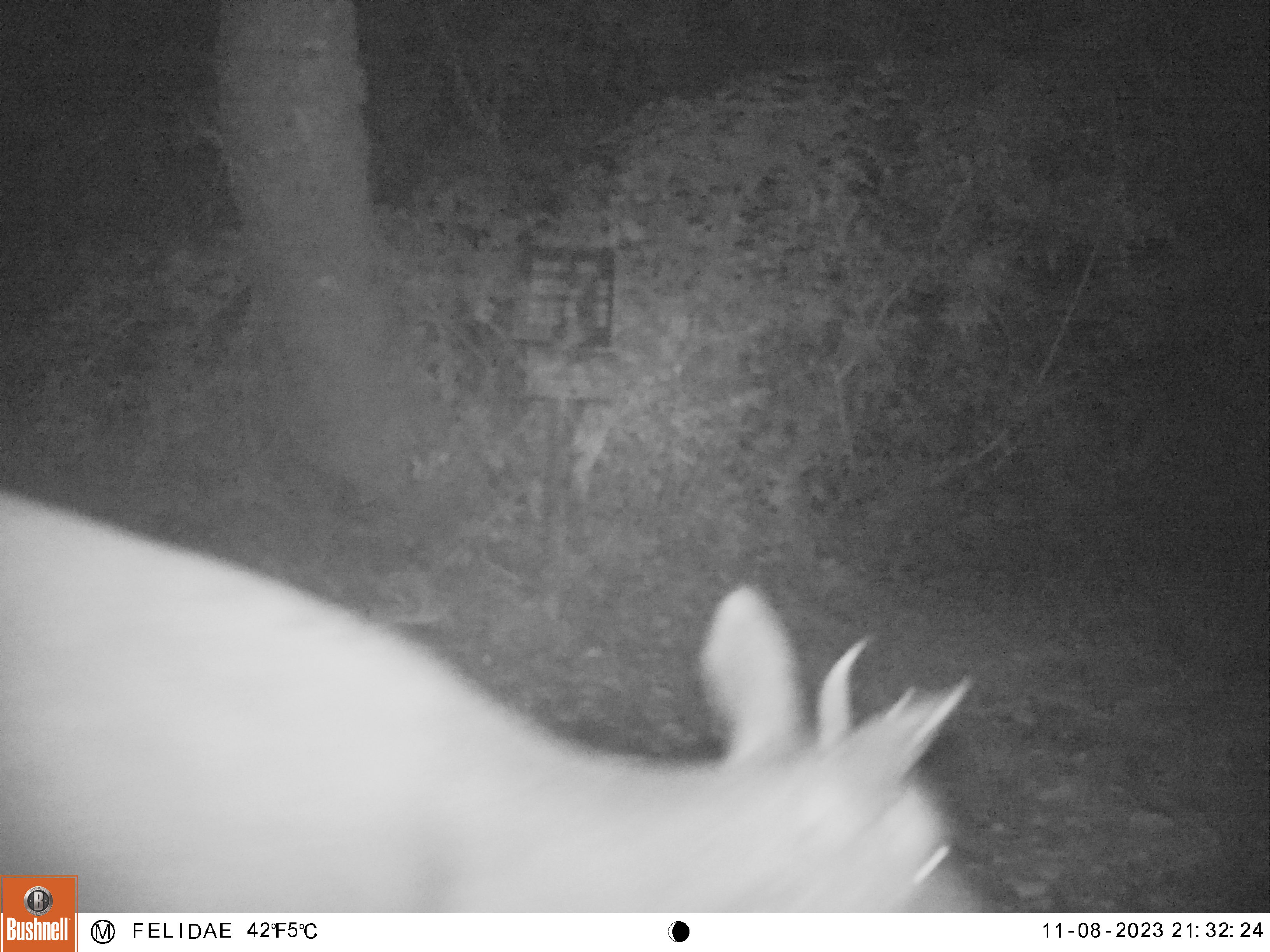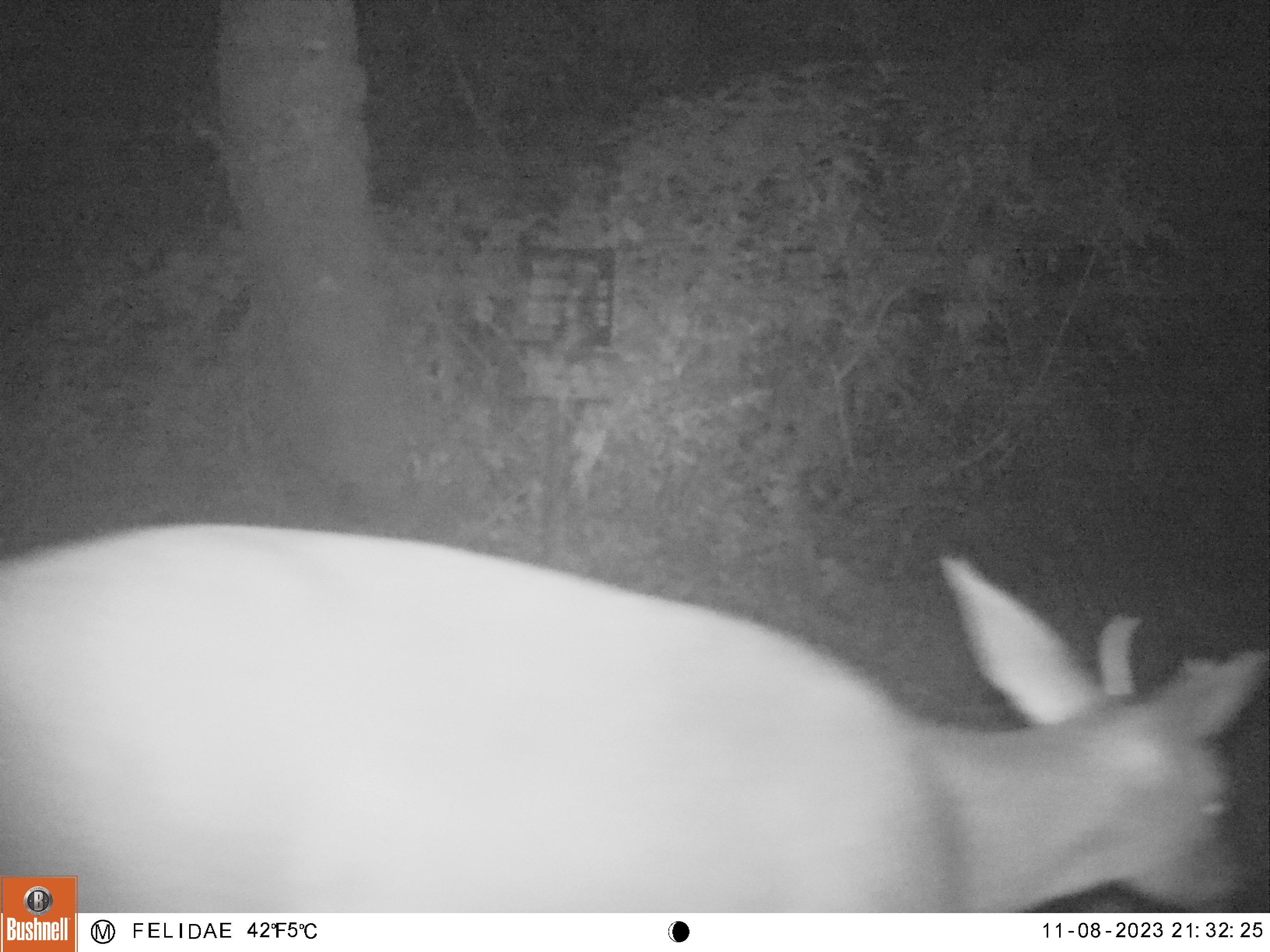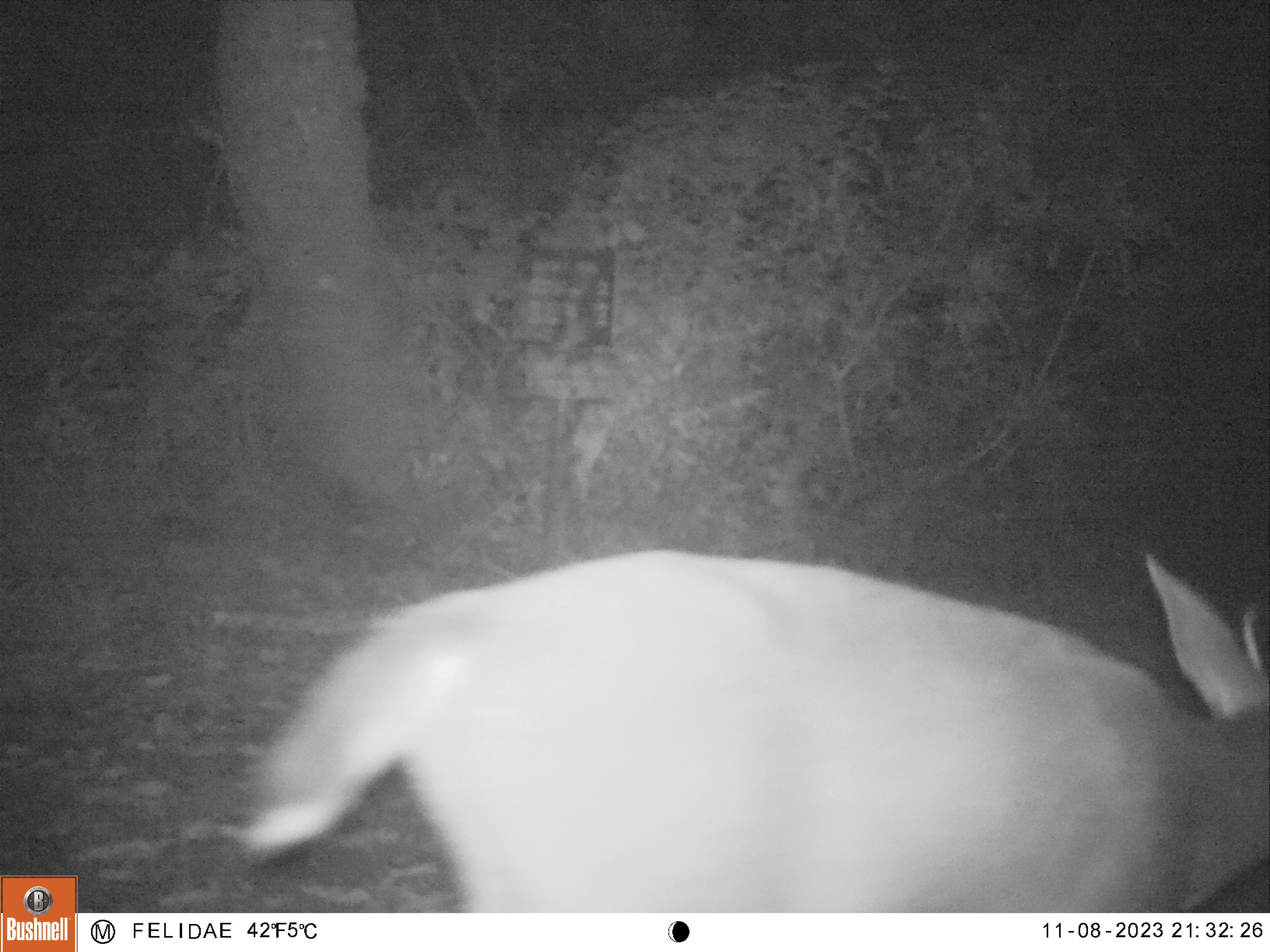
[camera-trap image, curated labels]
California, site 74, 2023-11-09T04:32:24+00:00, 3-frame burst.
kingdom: Animalia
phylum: Chordata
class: Mammalia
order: Artiodactyla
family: Cervidae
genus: Odocoileus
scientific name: Odocoileus hemionus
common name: mule deer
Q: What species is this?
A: Mule deer (Odocoileus hemionus).